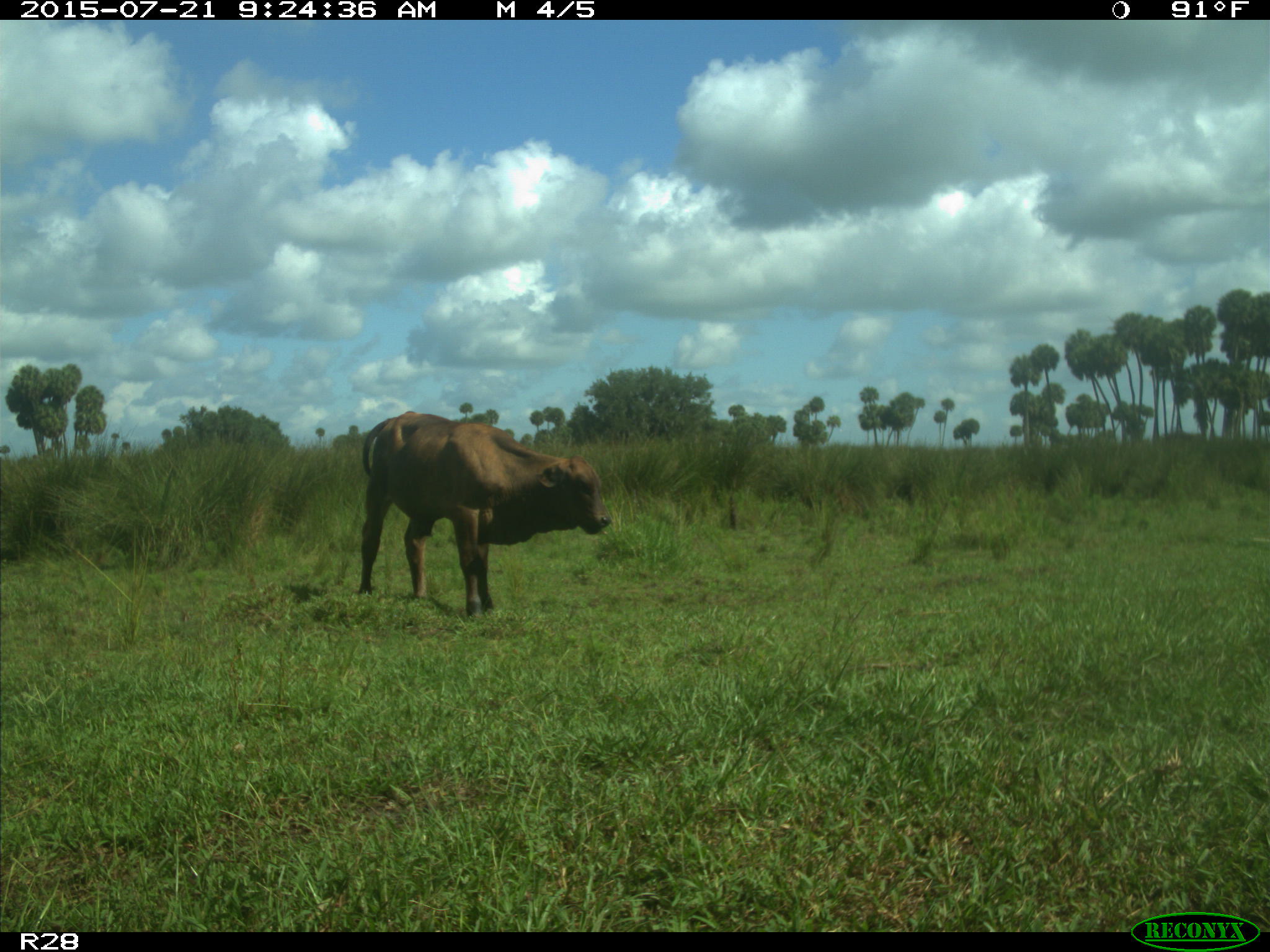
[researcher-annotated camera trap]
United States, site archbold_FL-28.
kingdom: Animalia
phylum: Chordata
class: Mammalia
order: Artiodactyla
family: Bovidae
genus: Bos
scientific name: Bos taurus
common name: domestic cow